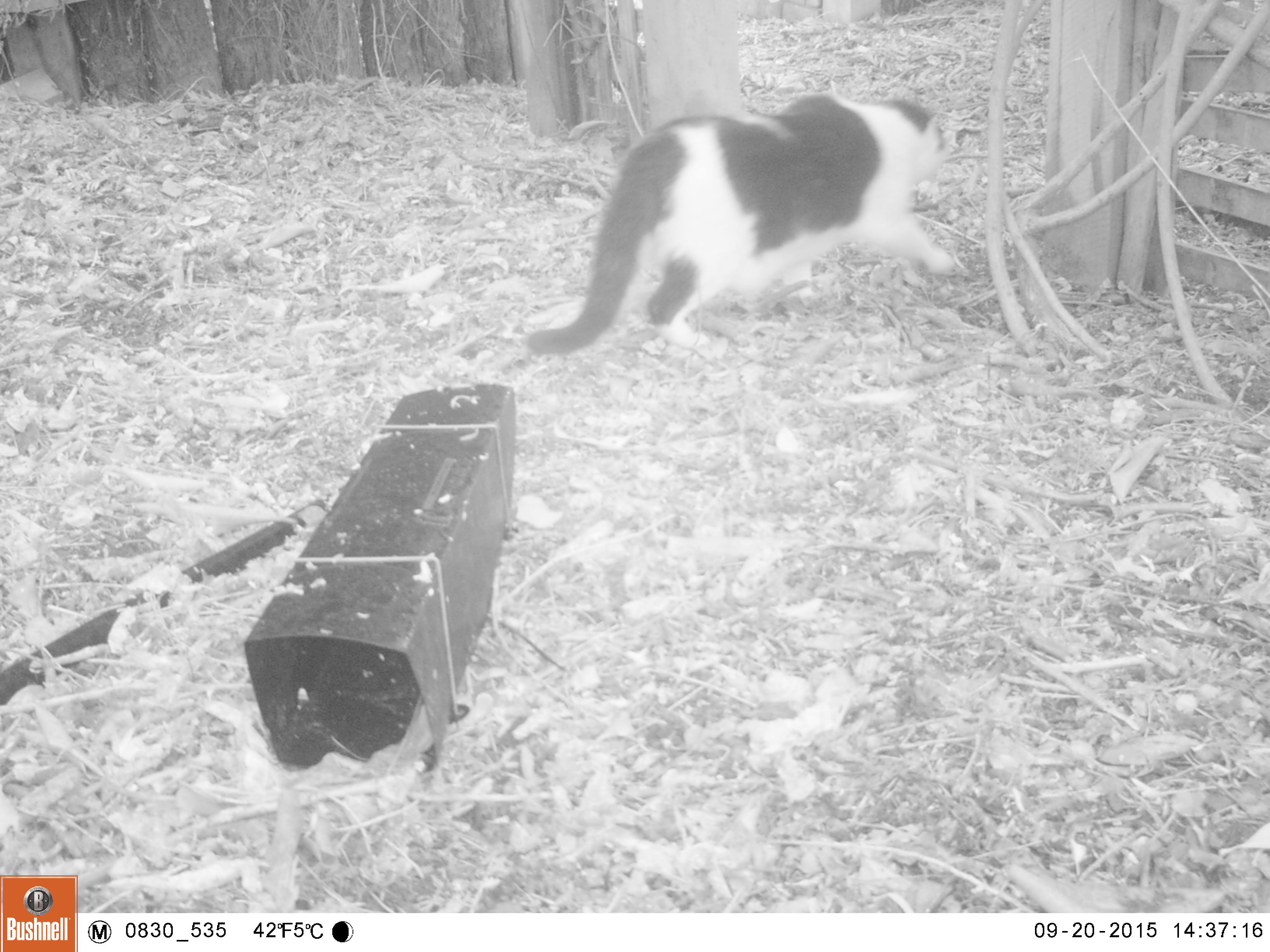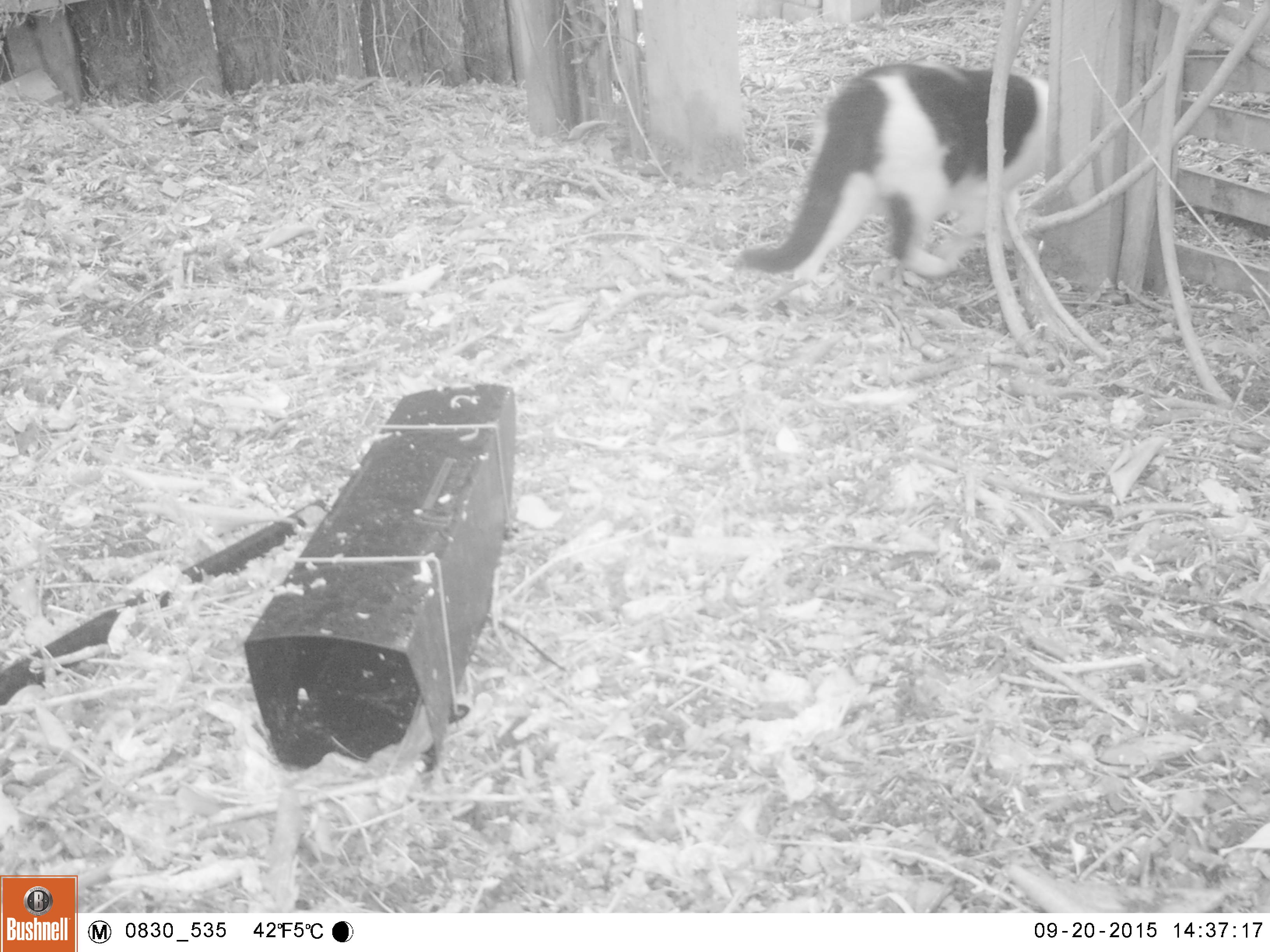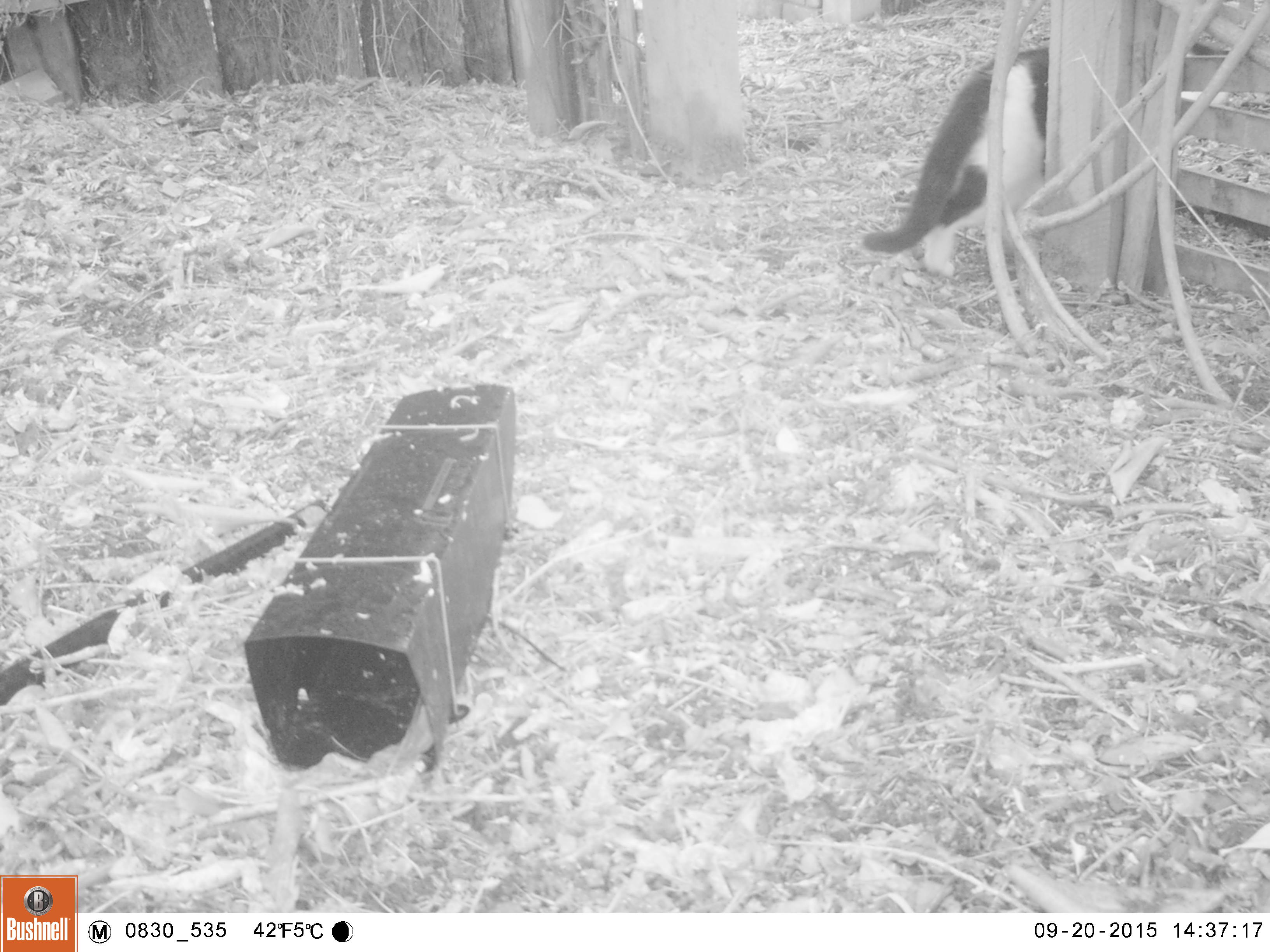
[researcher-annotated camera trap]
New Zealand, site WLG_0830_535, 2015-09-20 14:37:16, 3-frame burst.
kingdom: Animalia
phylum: Chordata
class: Mammalia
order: Carnivora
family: Felidae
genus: Felis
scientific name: Felis catus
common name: domestic cat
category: cat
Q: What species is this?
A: Cat (domestic cat) (Felis catus).